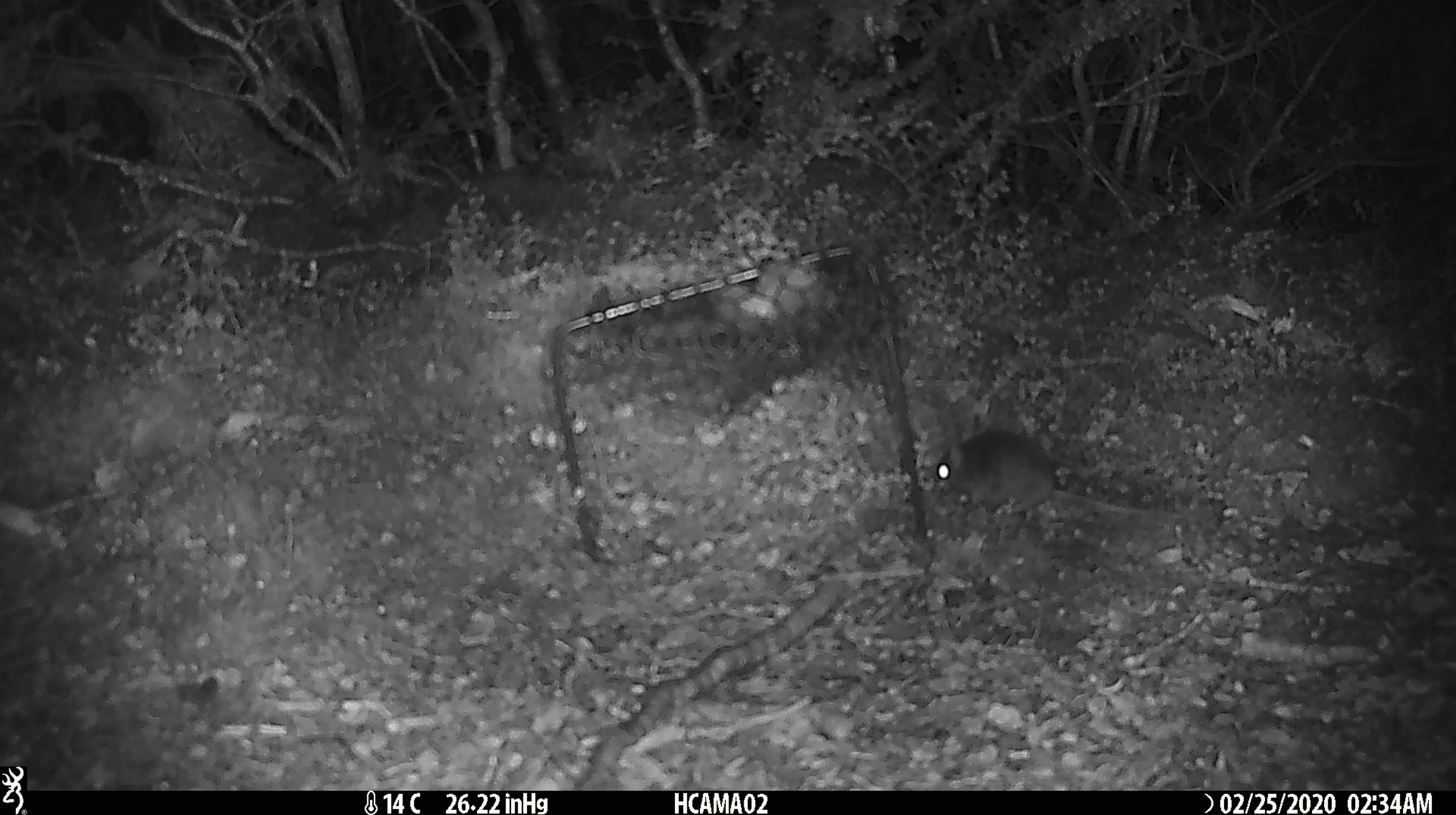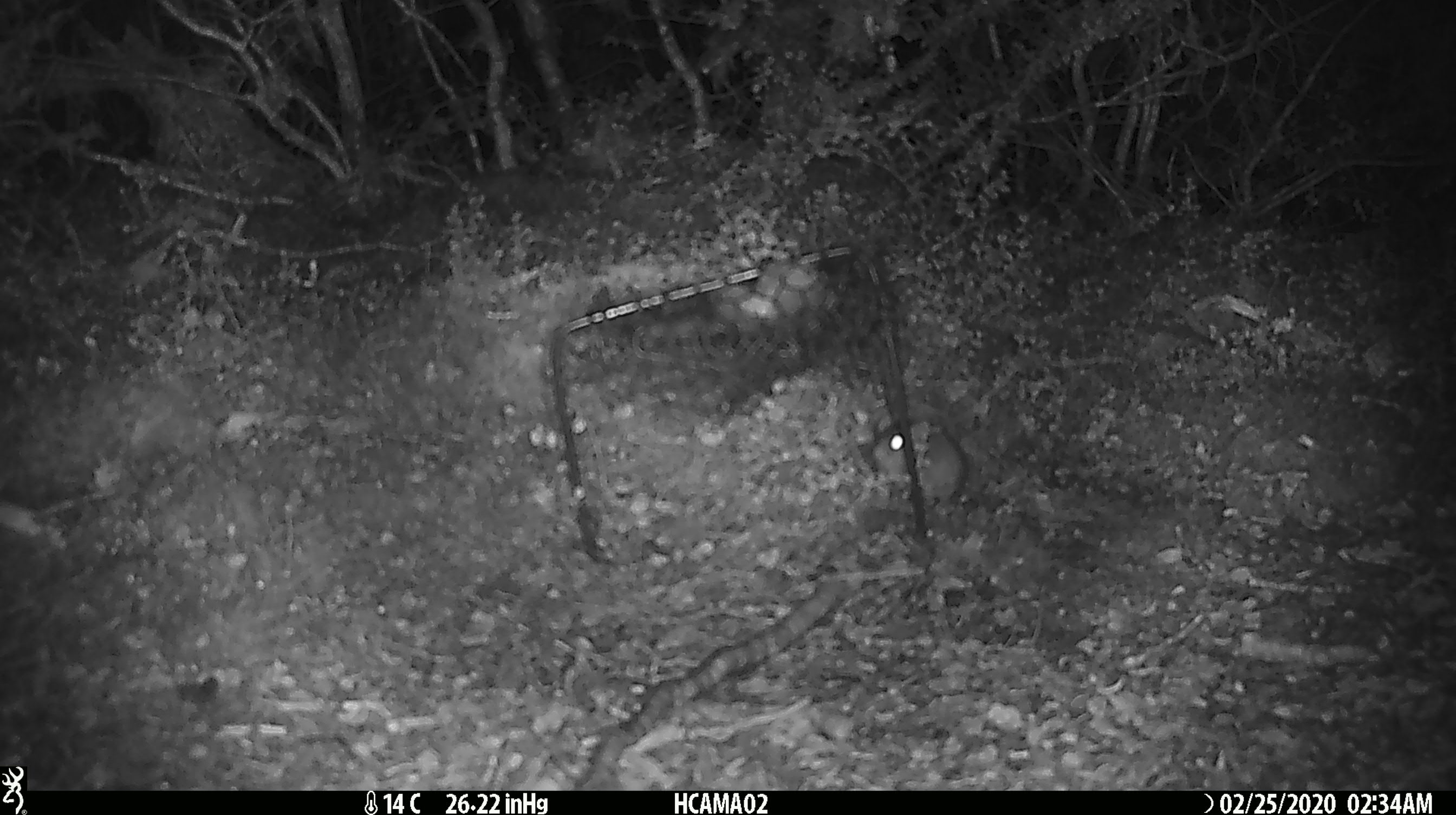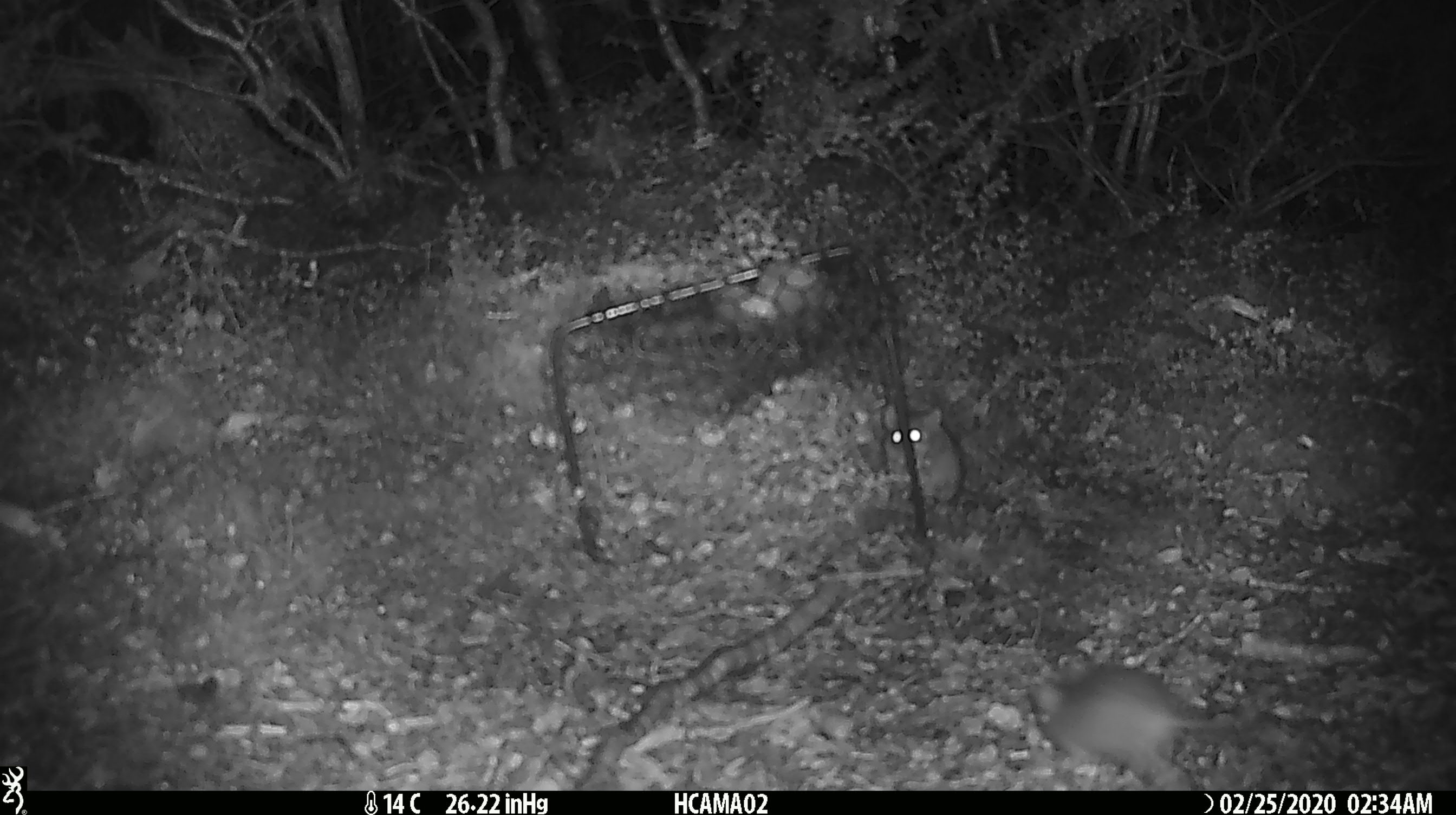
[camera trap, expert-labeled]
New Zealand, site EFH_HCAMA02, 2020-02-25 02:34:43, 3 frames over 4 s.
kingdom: Animalia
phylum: Chordata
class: Mammalia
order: Rodentia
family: Muridae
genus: Mus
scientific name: Mus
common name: mouse